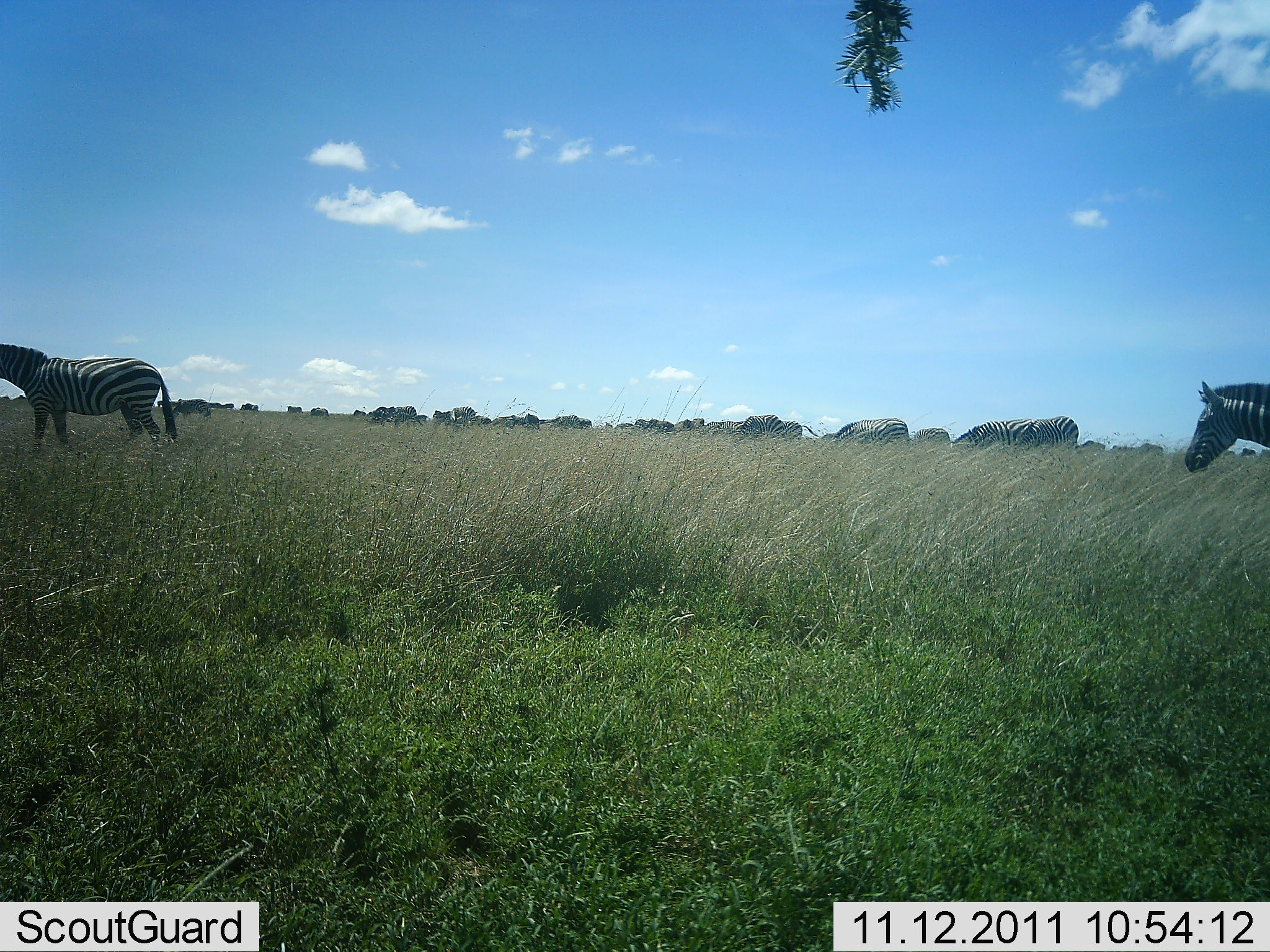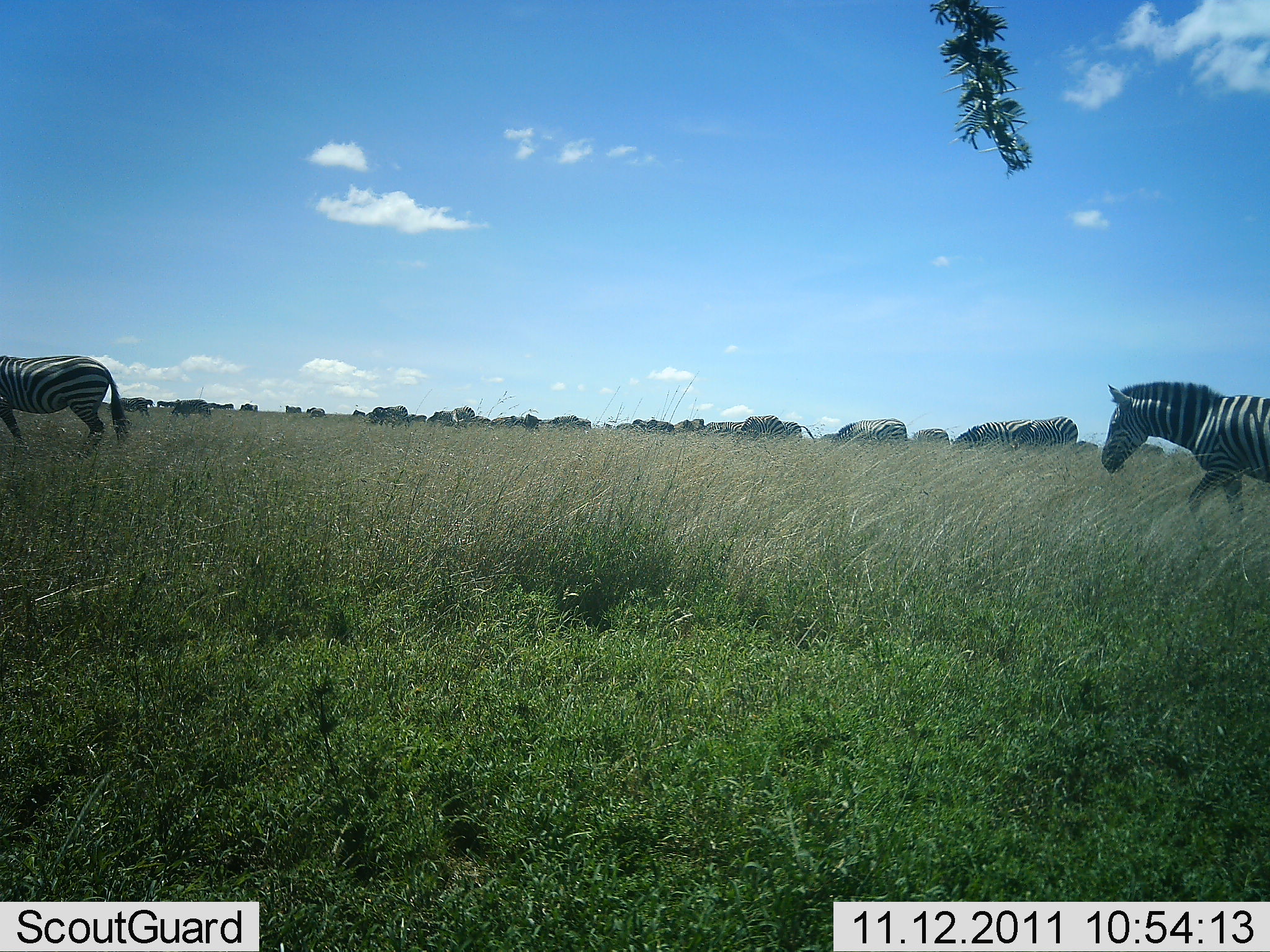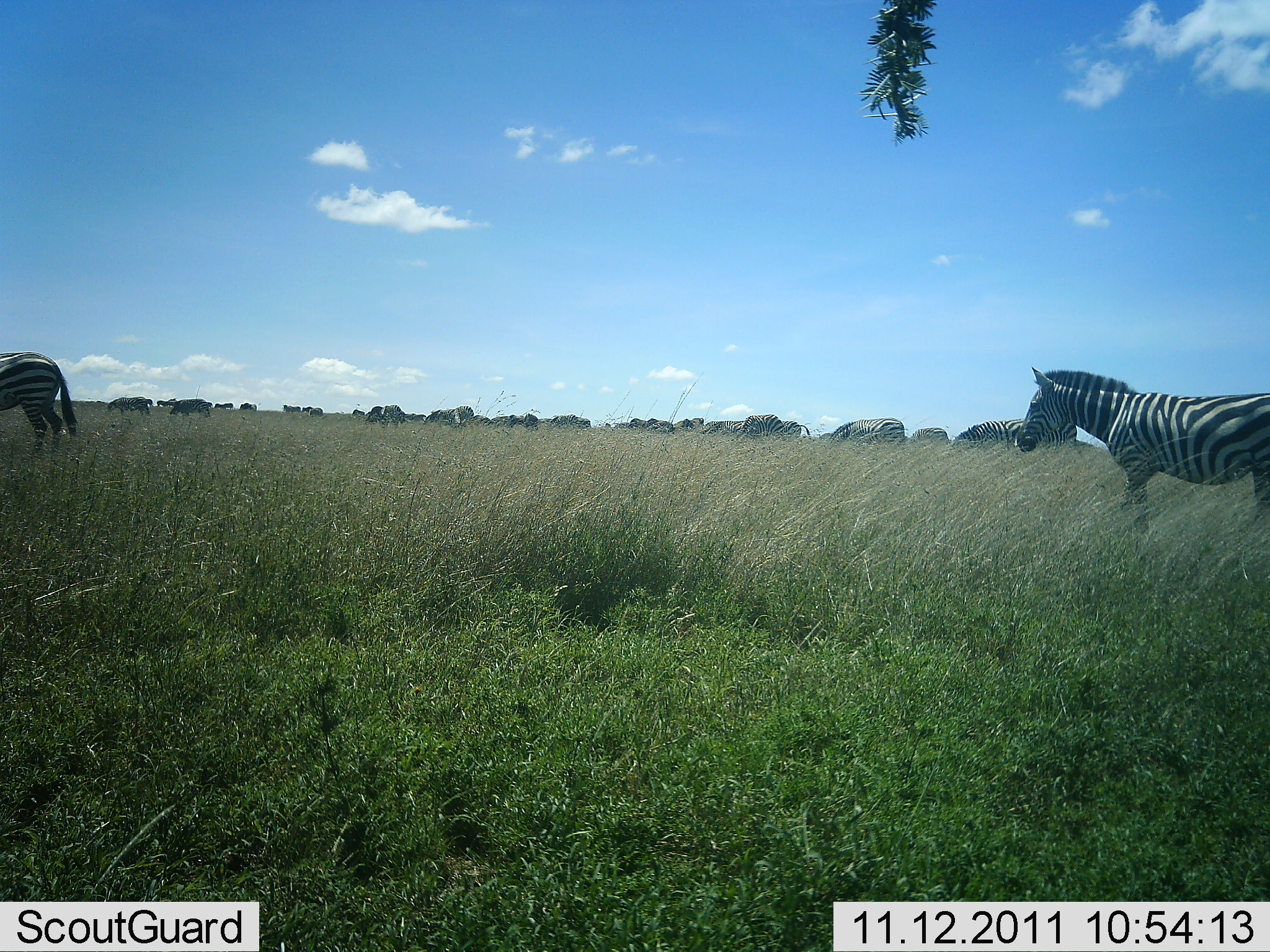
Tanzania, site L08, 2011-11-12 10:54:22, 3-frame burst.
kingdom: Animalia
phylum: Chordata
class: Mammalia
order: Perissodactyla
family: Equidae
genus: Equus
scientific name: Equus quagga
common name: plains zebra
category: zebra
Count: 11-50.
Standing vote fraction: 15%.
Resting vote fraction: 0%.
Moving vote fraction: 77%.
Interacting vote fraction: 0%.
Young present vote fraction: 0%.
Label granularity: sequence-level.